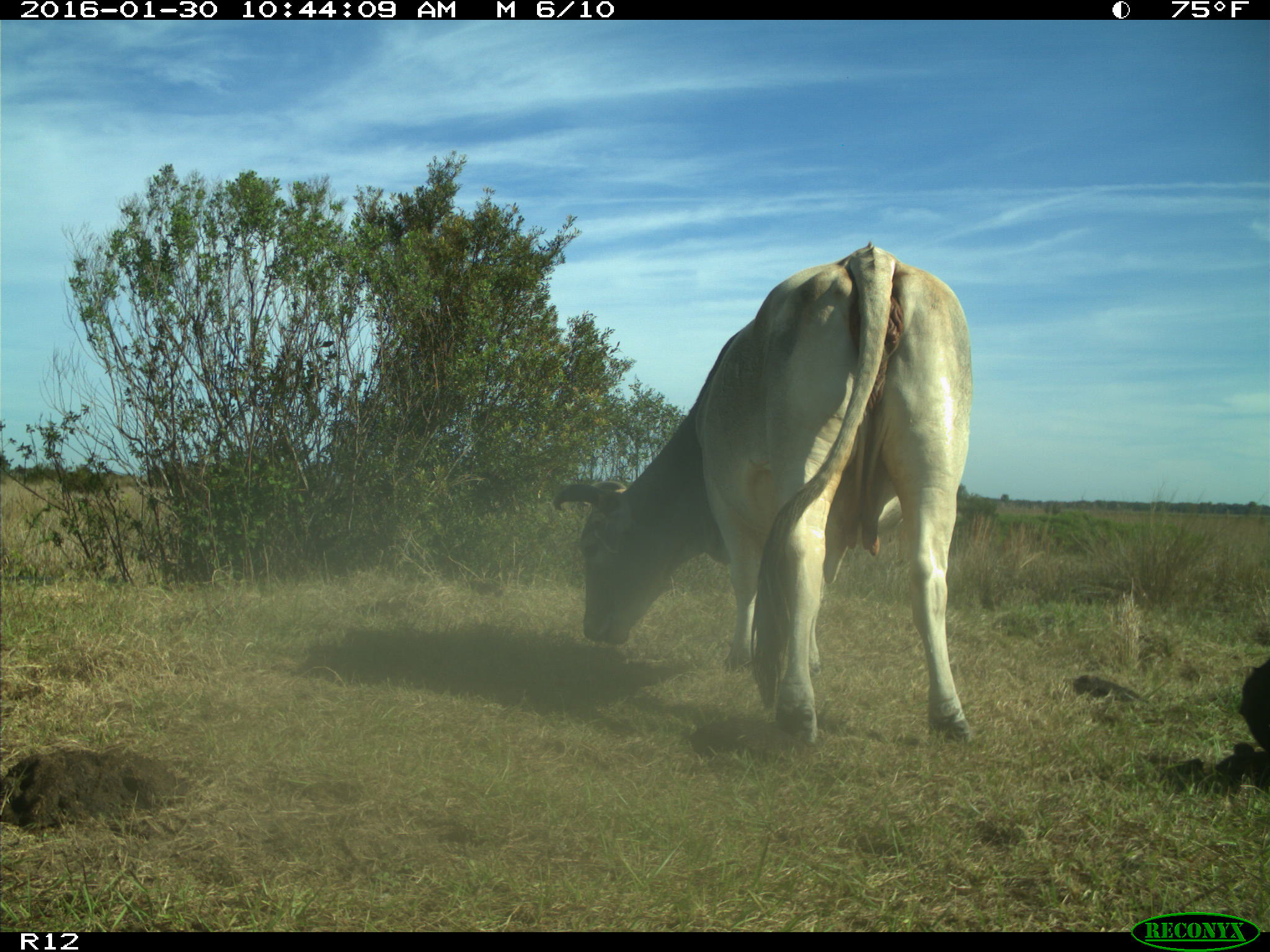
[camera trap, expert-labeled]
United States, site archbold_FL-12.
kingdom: Animalia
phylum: Chordata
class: Mammalia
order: Artiodactyla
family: Bovidae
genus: Bos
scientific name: Bos taurus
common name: domestic cow